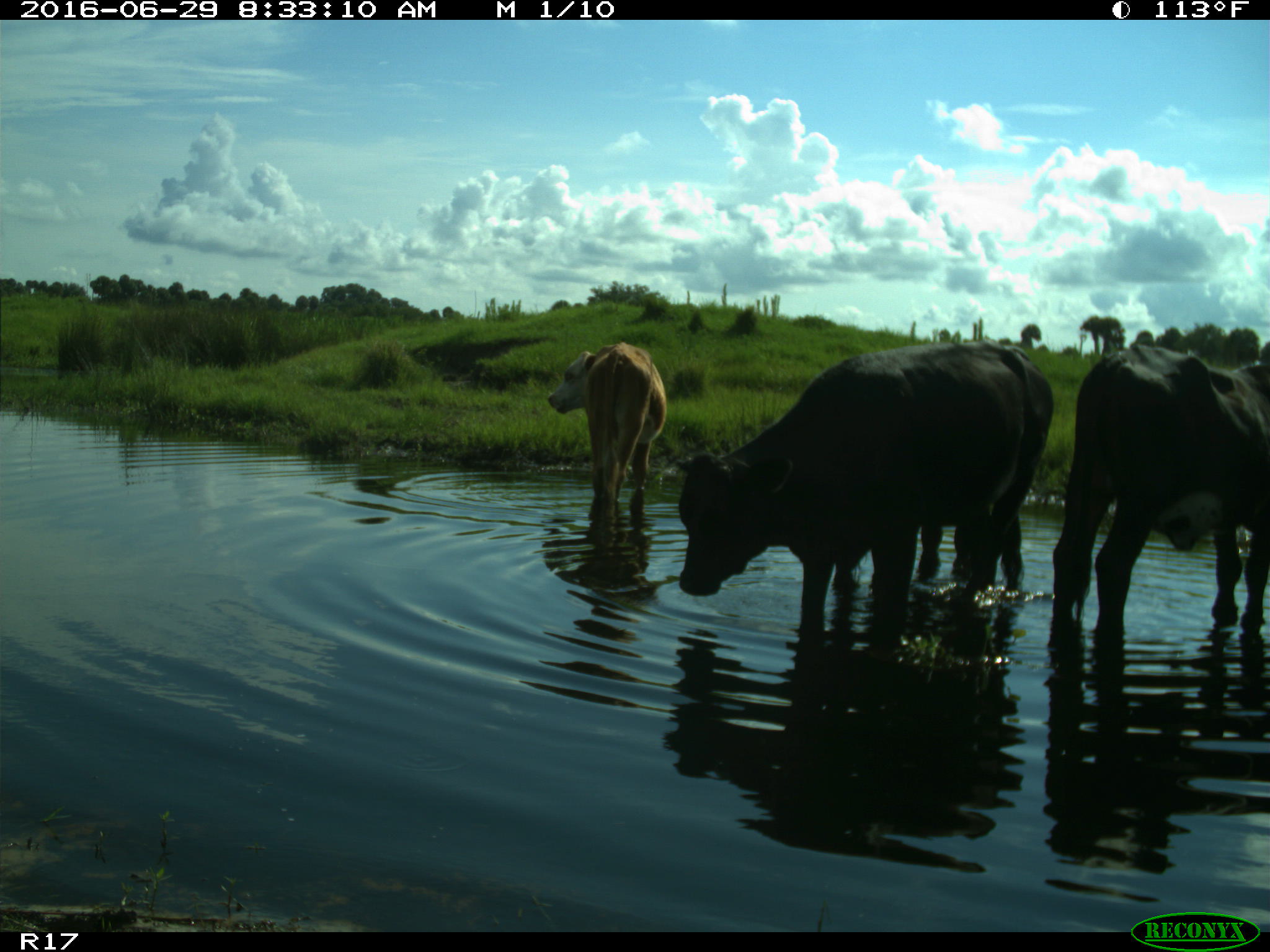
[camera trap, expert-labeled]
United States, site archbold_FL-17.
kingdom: Animalia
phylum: Chordata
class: Mammalia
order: Artiodactyla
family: Bovidae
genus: Bos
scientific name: Bos taurus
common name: domestic cow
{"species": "Bos taurus (domestic cow)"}